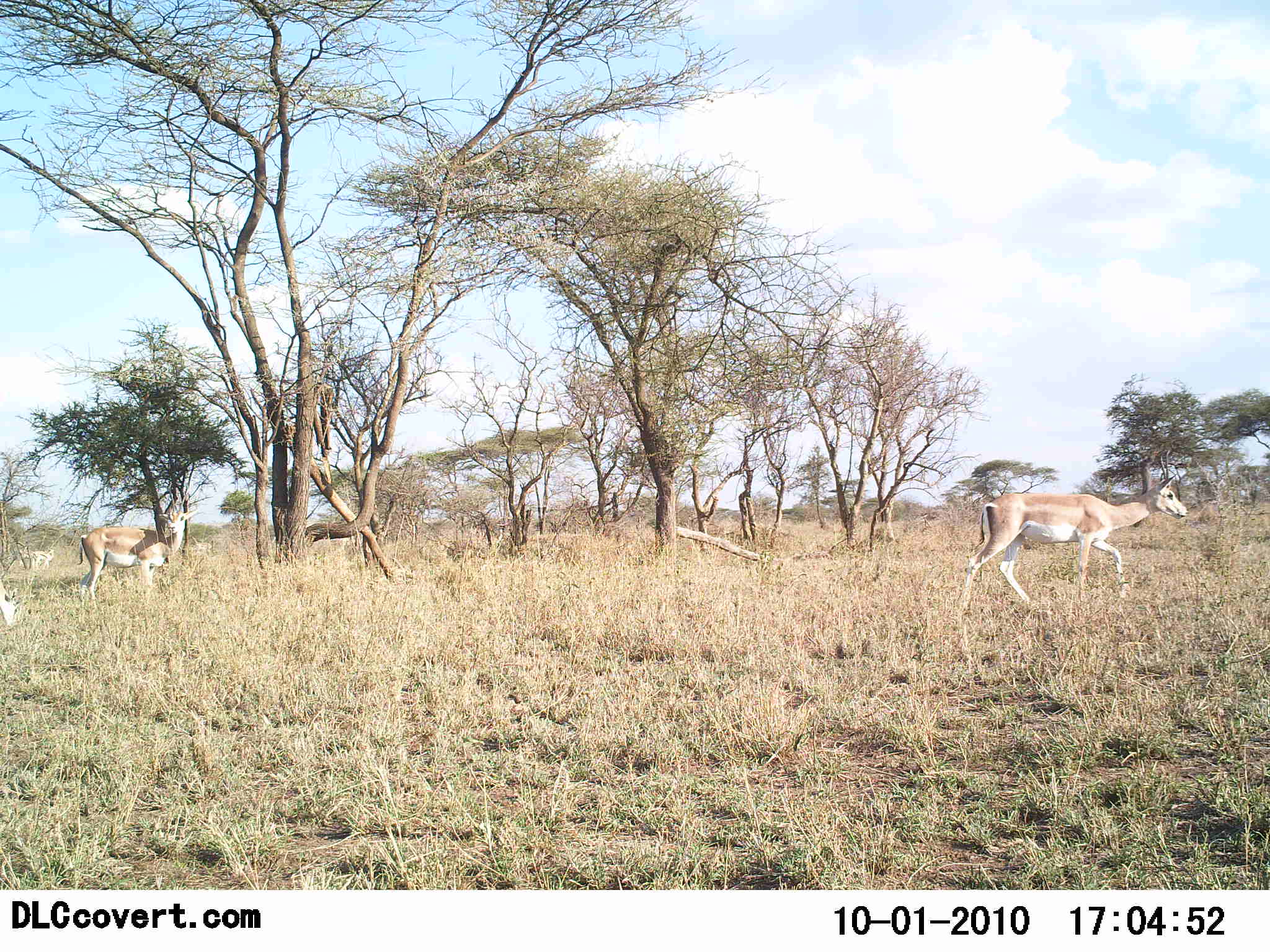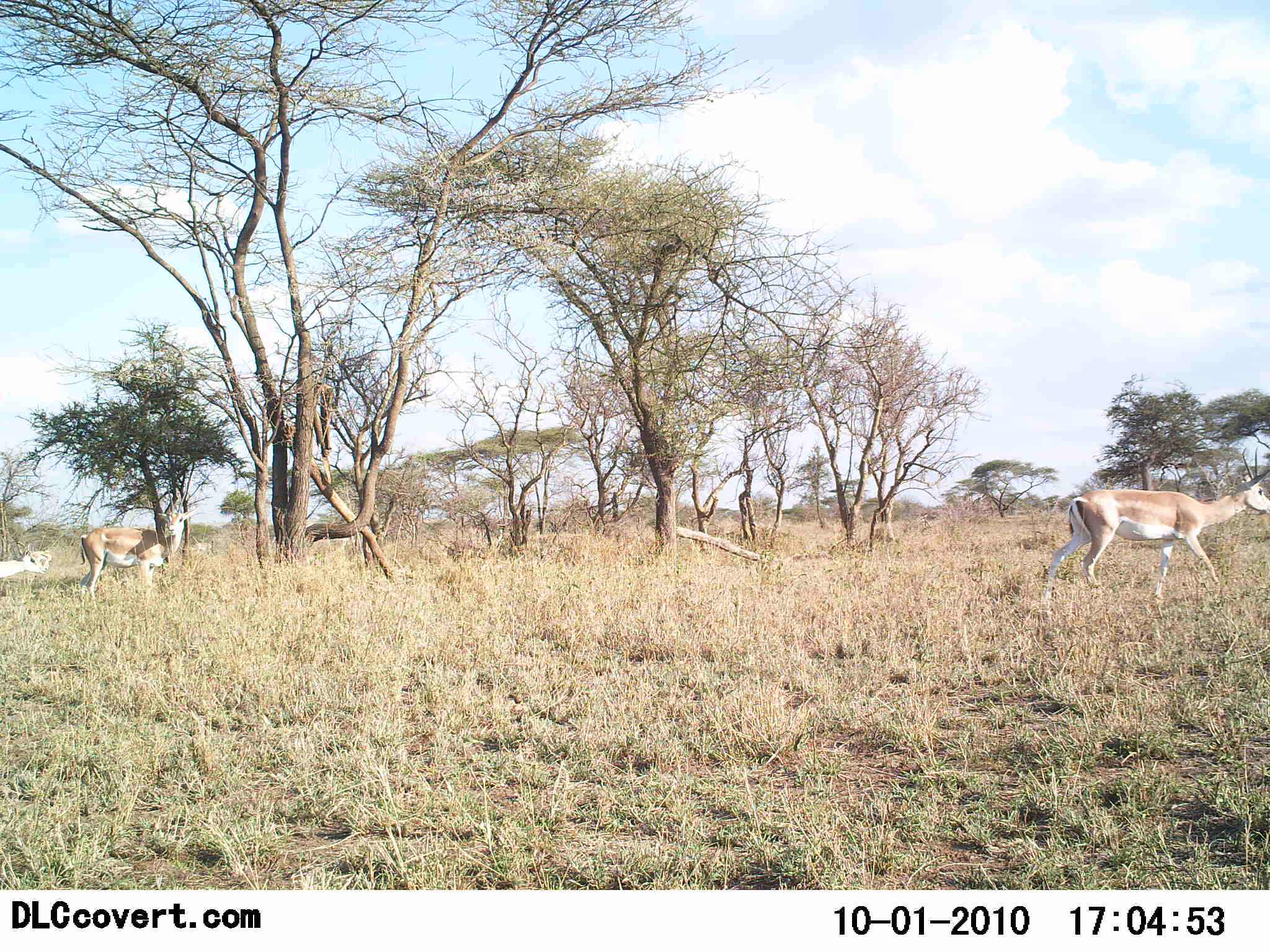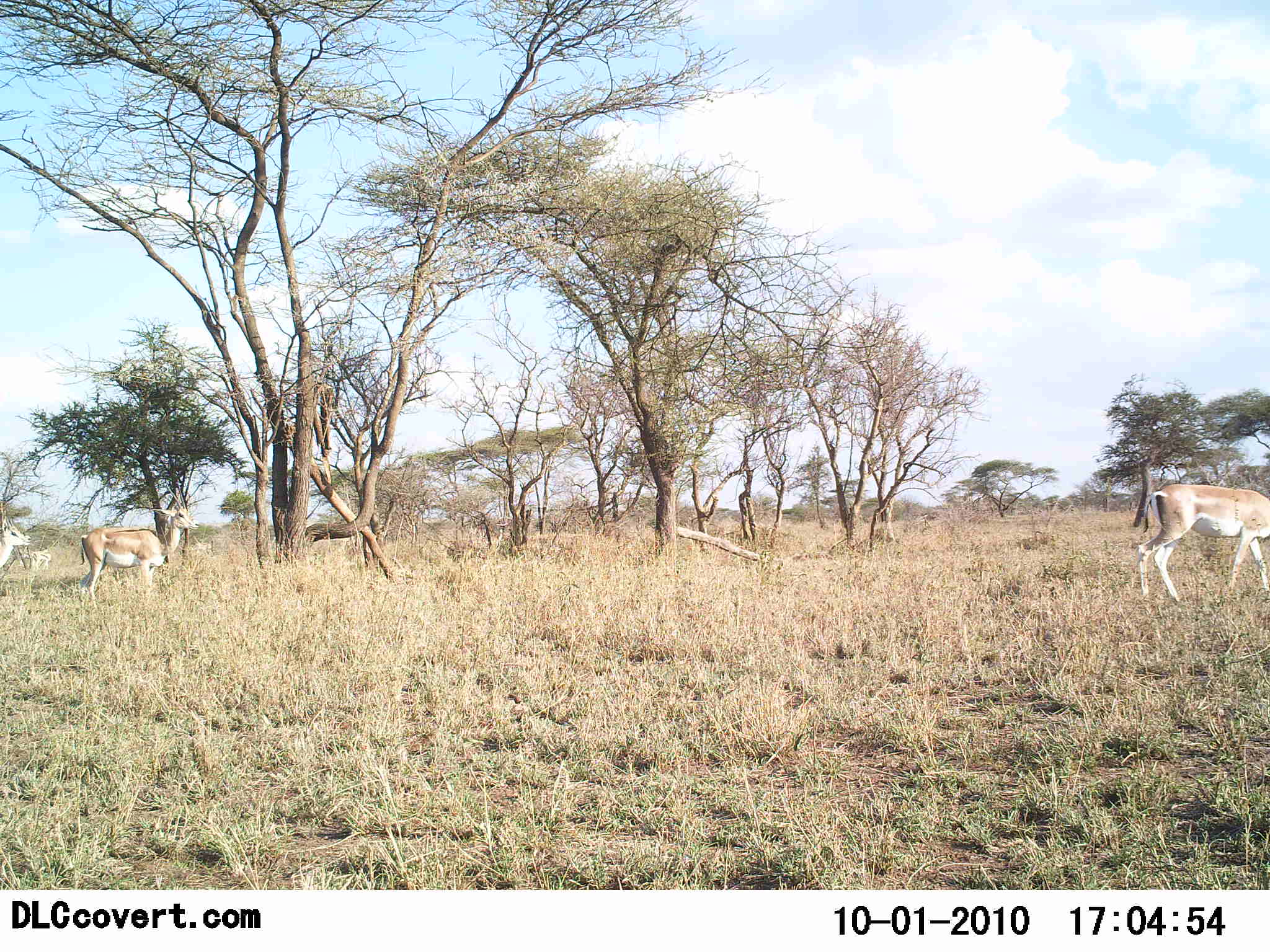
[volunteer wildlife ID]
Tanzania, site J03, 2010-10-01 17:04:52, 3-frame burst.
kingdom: Animalia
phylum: Chordata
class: Mammalia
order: Artiodactyla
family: Bovidae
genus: Nanger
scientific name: Nanger granti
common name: grant's gazelle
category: gazellegrants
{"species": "gazellegrants (grant's gazelle) (Nanger granti)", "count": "3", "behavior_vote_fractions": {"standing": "38%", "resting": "0%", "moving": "100%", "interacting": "0%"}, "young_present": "0%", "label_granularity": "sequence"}